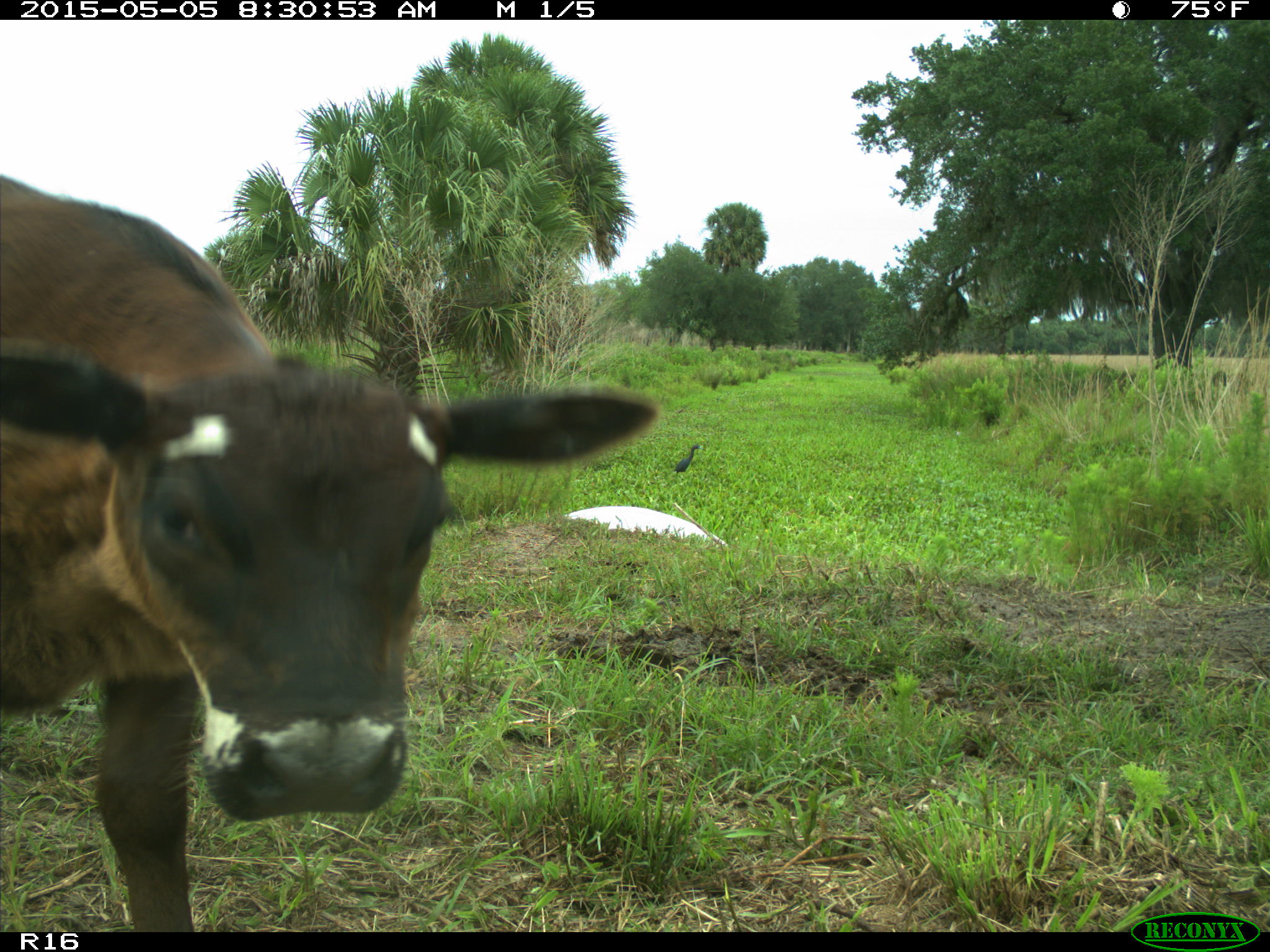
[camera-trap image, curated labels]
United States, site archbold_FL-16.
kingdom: Animalia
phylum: Chordata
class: Mammalia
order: Artiodactyla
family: Bovidae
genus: Bos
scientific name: Bos taurus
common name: domestic cow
Bos taurus (domestic cow).